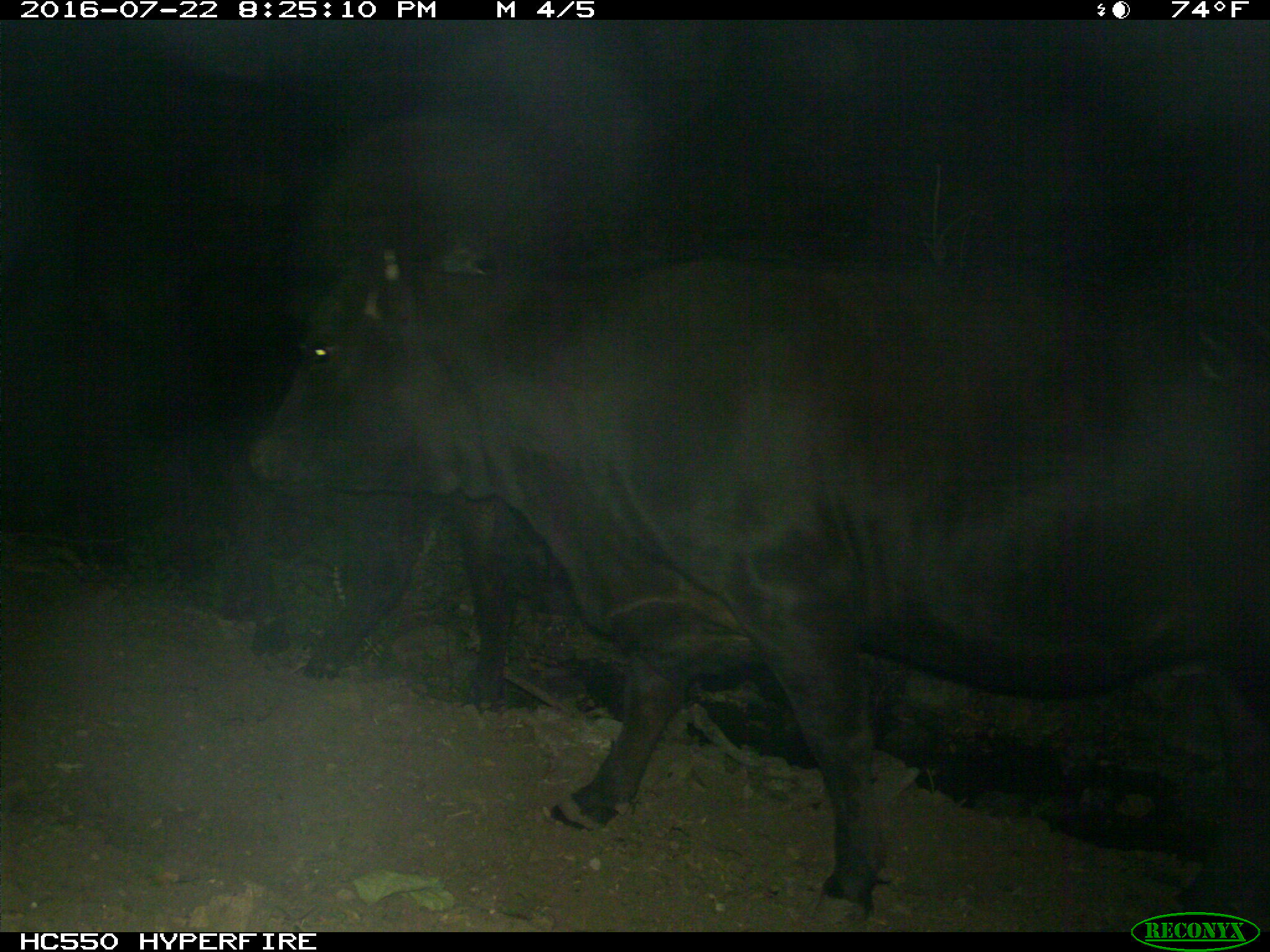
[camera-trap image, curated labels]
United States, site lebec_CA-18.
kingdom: Animalia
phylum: Chordata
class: Mammalia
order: Artiodactyla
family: Bovidae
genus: Bos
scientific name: Bos taurus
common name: domestic cow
Bos taurus (domestic cow).